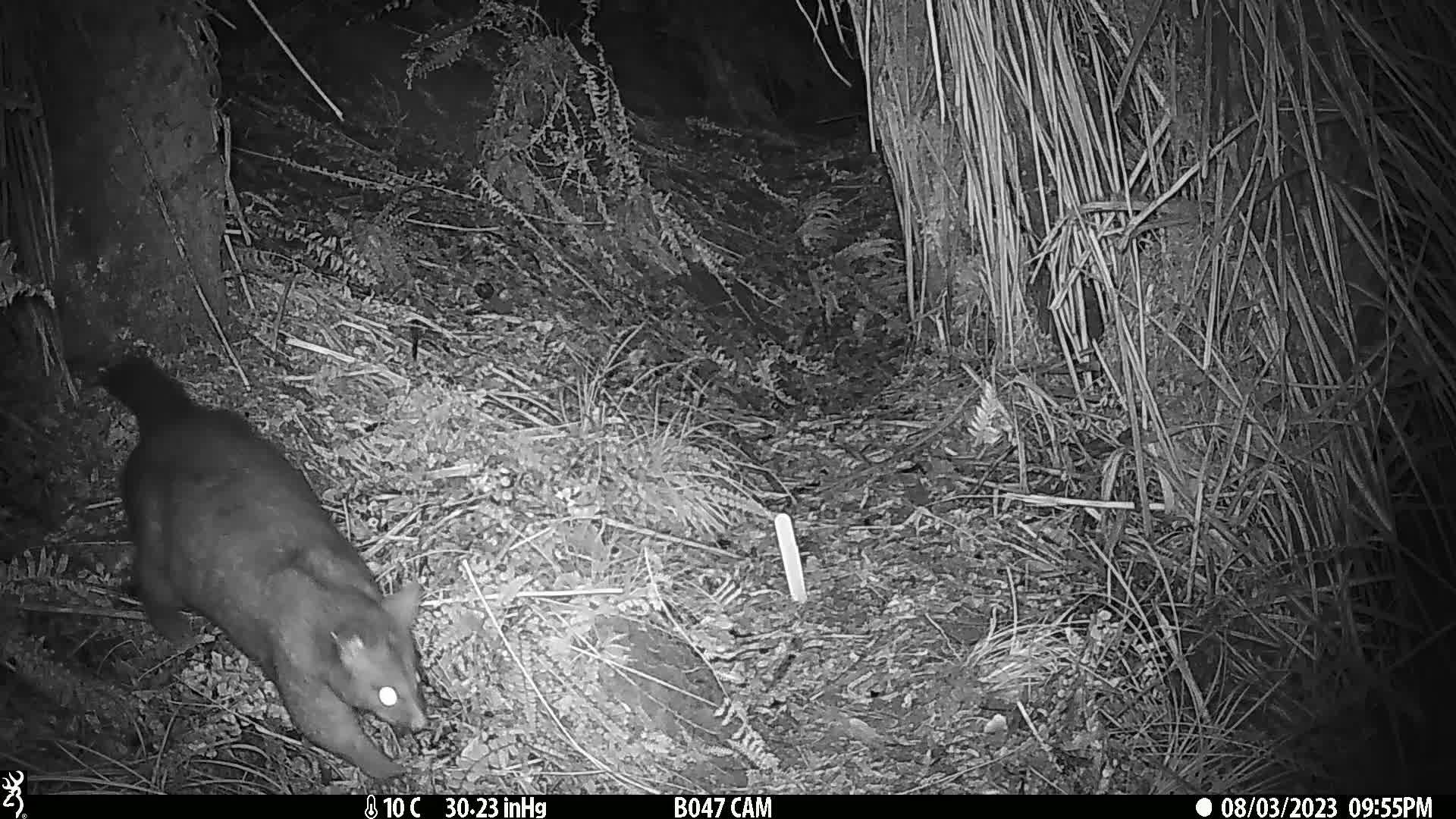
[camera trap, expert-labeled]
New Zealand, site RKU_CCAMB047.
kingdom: Animalia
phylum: Chordata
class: Mammalia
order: Diprotodontia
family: Phalangeridae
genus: Trichosurus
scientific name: Trichosurus vulpecula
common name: common brushtail possum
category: possum